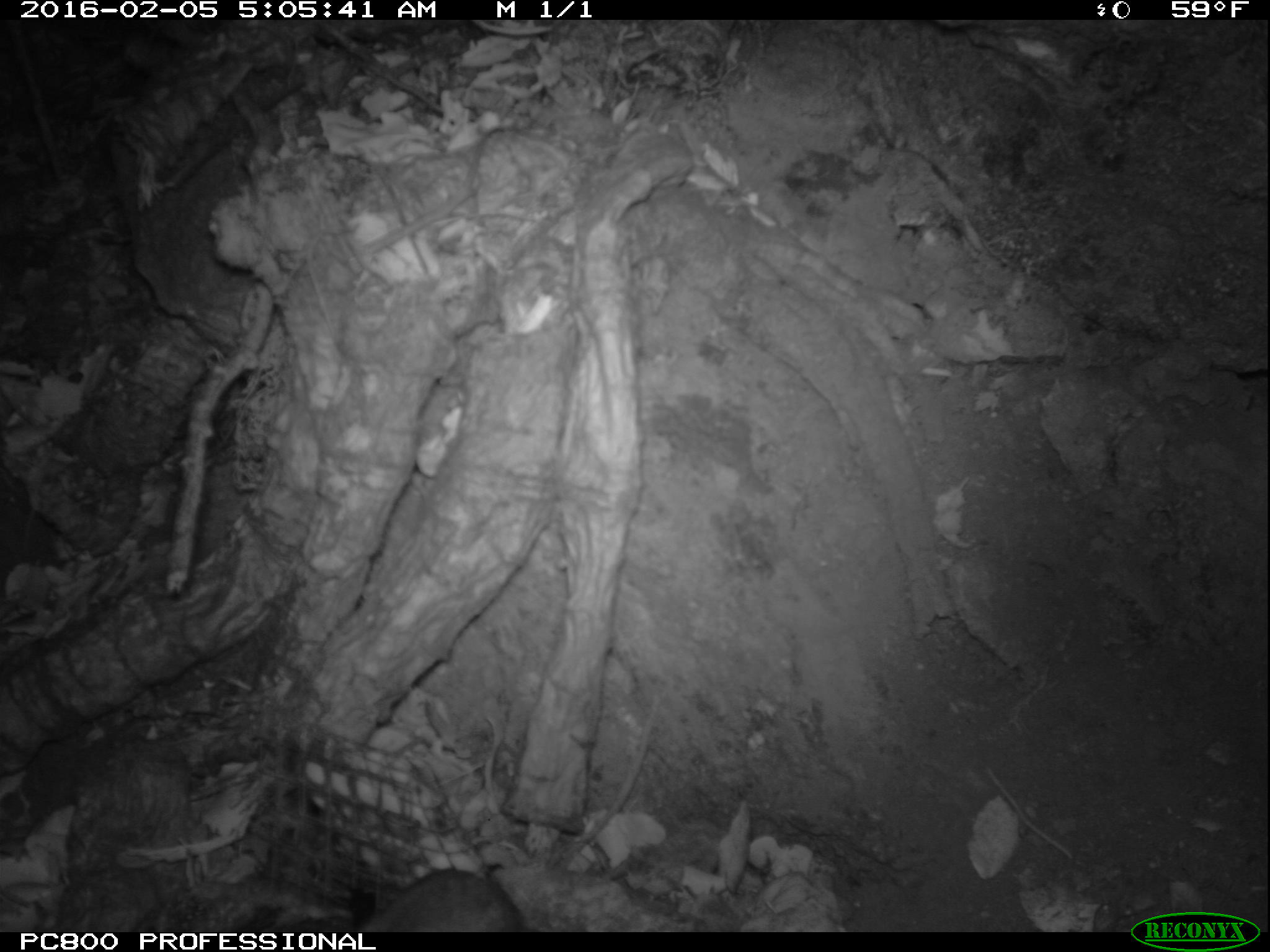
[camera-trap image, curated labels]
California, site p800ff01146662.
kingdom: Animalia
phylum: Chordata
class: Mammalia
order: Rodentia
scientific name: Rodentia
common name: rodent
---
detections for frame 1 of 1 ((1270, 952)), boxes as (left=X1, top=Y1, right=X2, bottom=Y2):
rodent: (left=345, top=868, right=532, bottom=929)